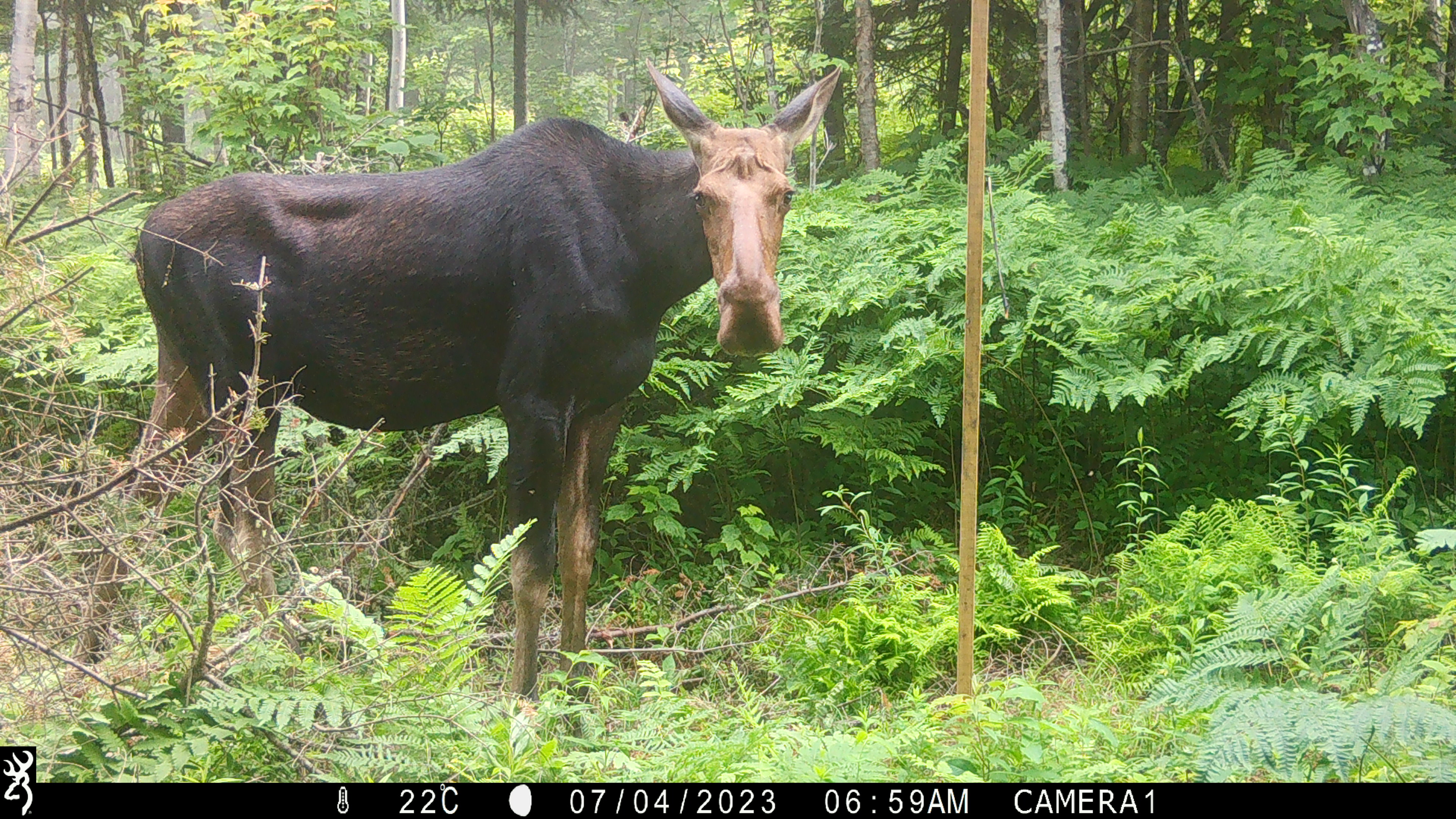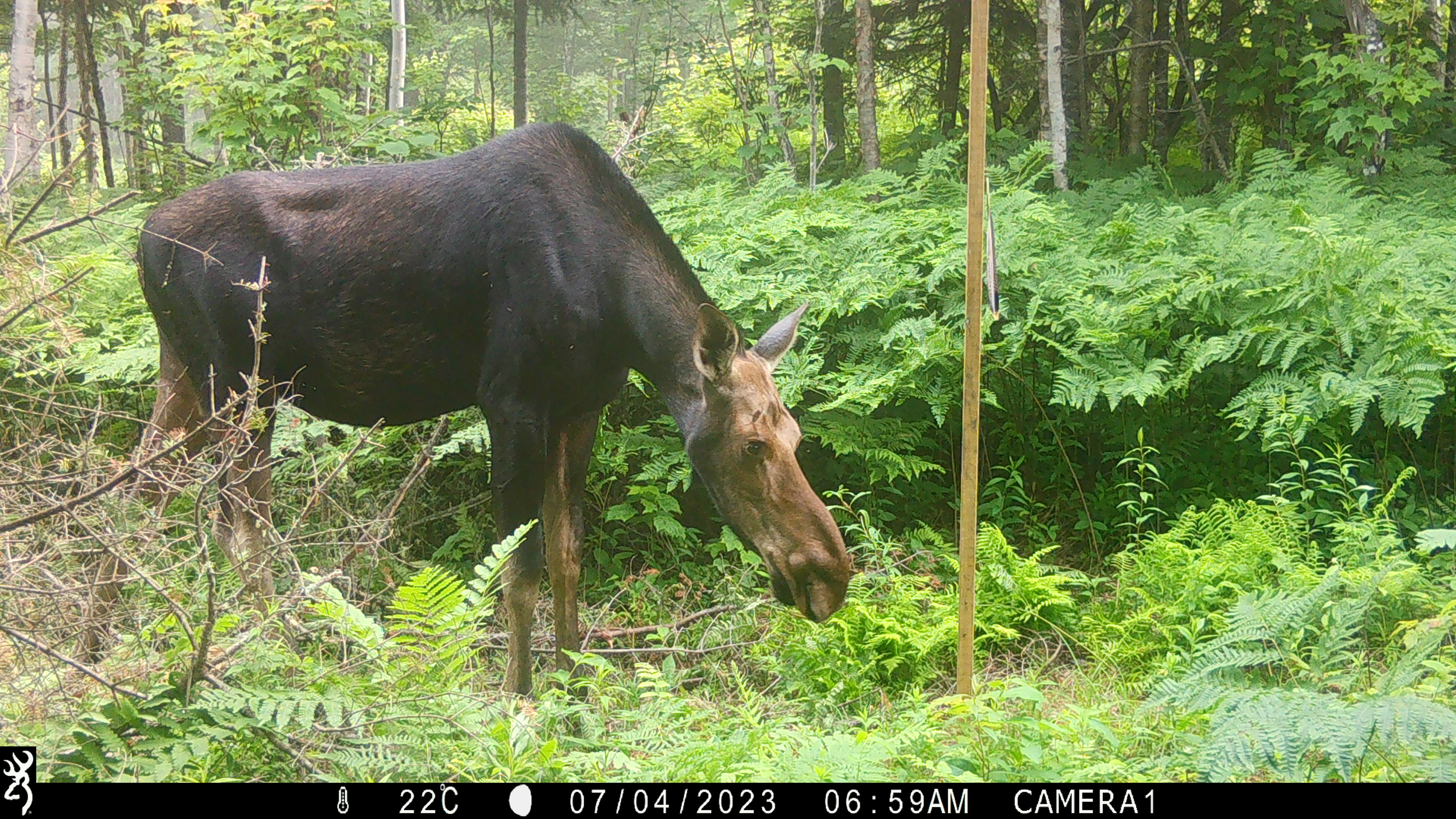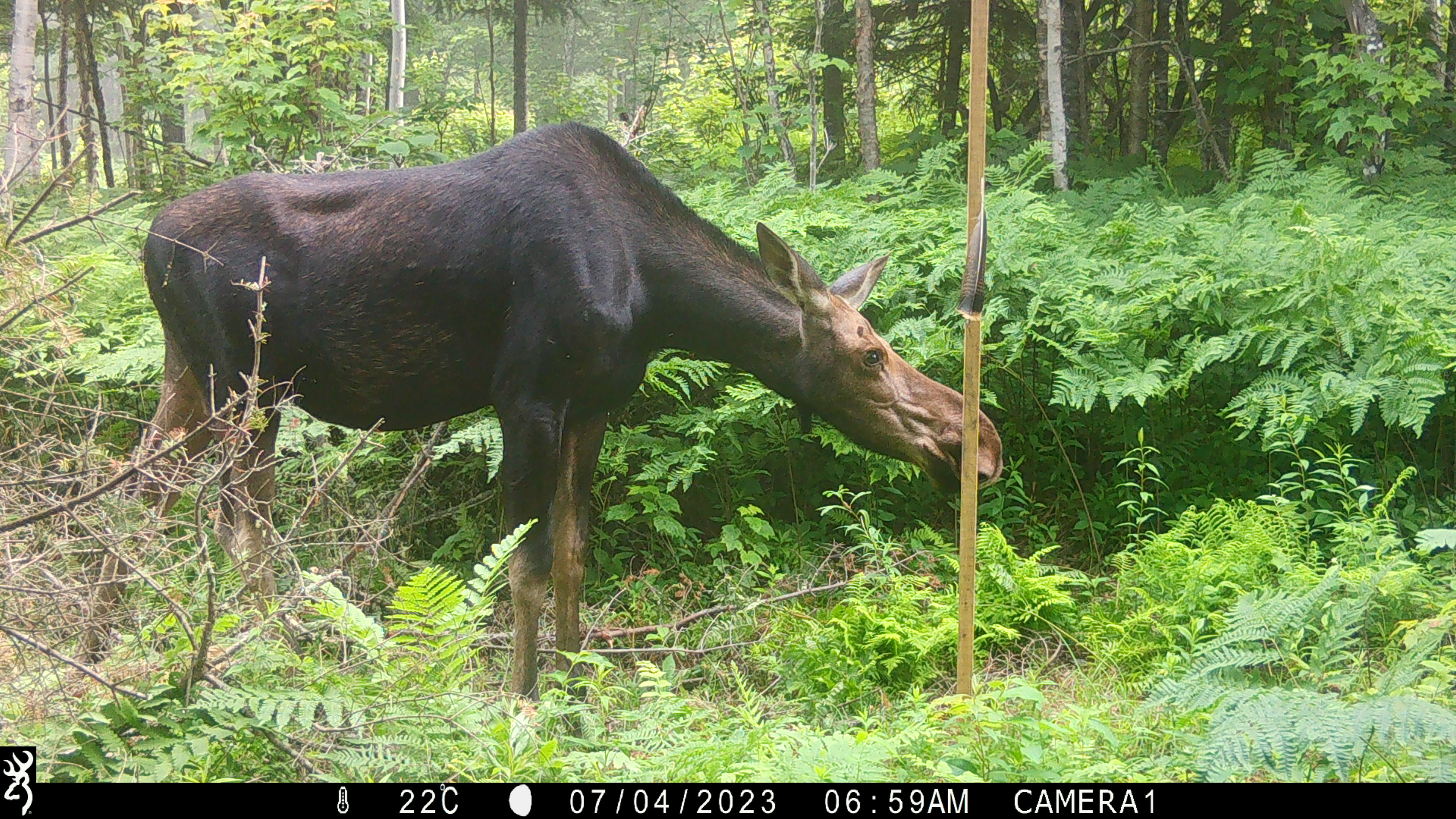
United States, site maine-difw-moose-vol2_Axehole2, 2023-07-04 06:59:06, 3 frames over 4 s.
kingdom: Animalia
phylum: Chordata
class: Mammalia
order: Artiodactyla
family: Cervidae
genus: Alces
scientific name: Alces alces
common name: moose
Moose (Alces alces).